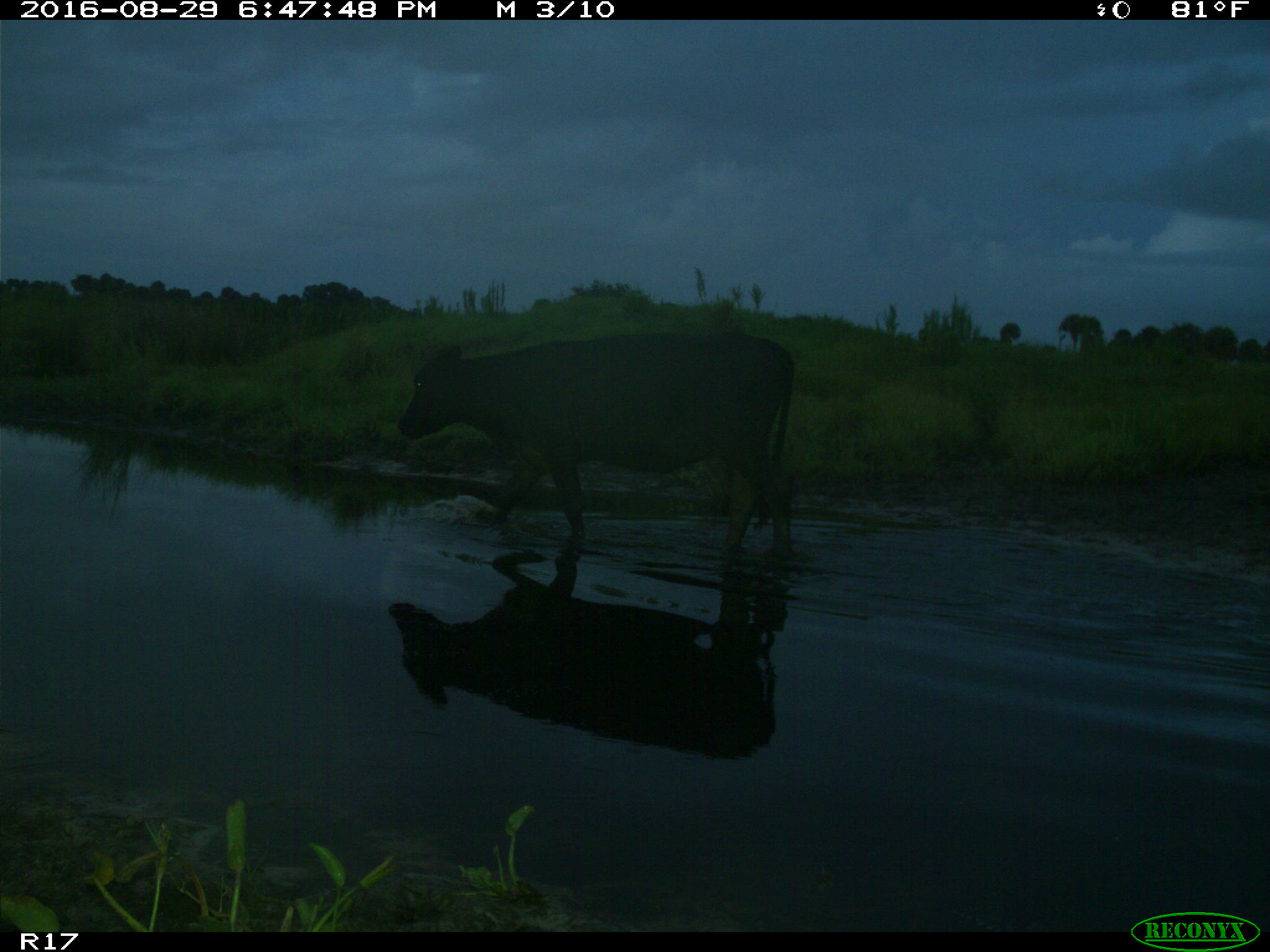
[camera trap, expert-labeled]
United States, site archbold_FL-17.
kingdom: Animalia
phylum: Chordata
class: Mammalia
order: Artiodactyla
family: Bovidae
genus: Bos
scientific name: Bos taurus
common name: domestic cow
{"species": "Bos taurus (domestic cow)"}